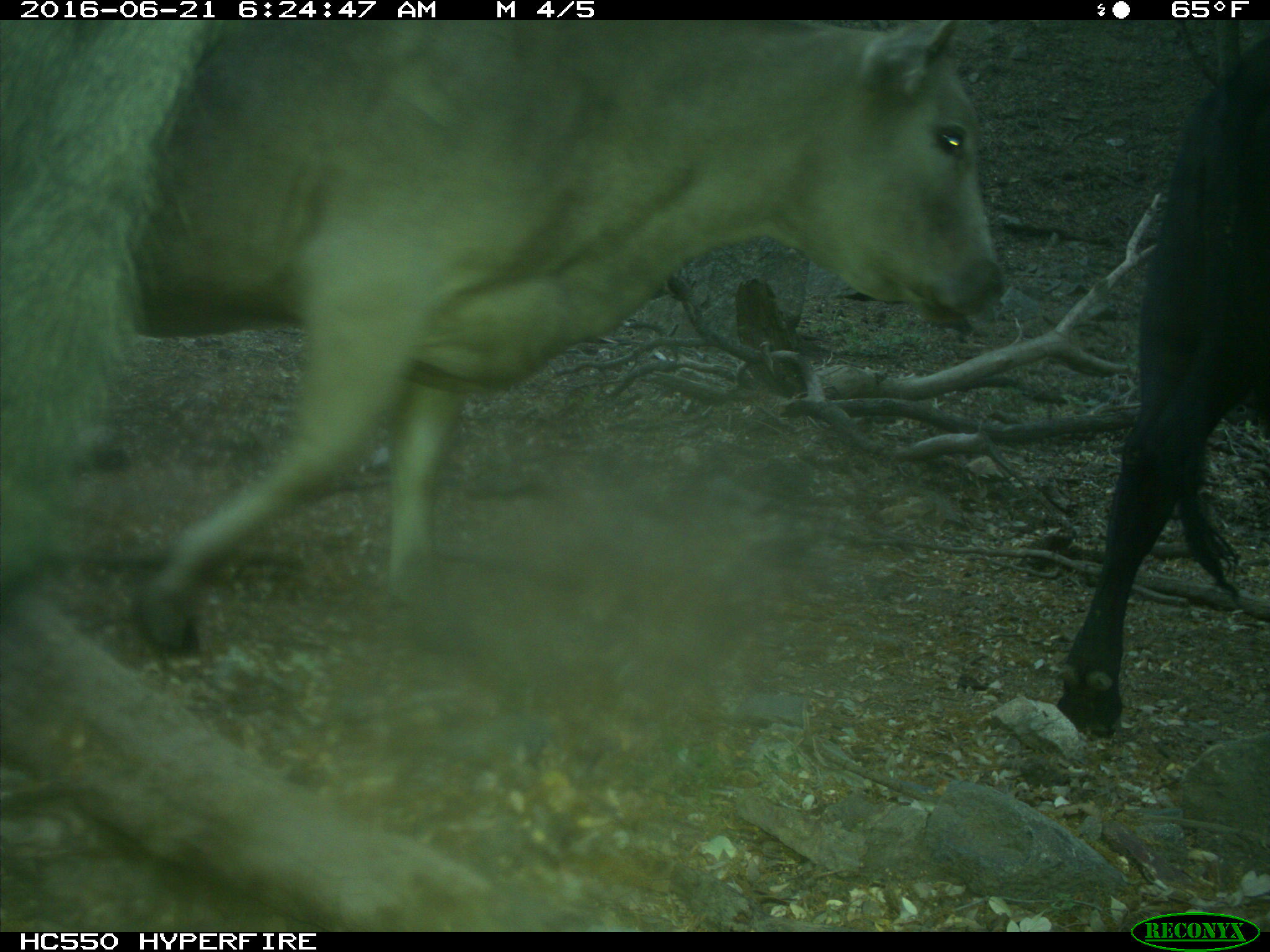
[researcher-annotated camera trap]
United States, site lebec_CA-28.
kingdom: Animalia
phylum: Chordata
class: Mammalia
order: Artiodactyla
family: Bovidae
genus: Bos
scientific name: Bos taurus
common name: domestic cow